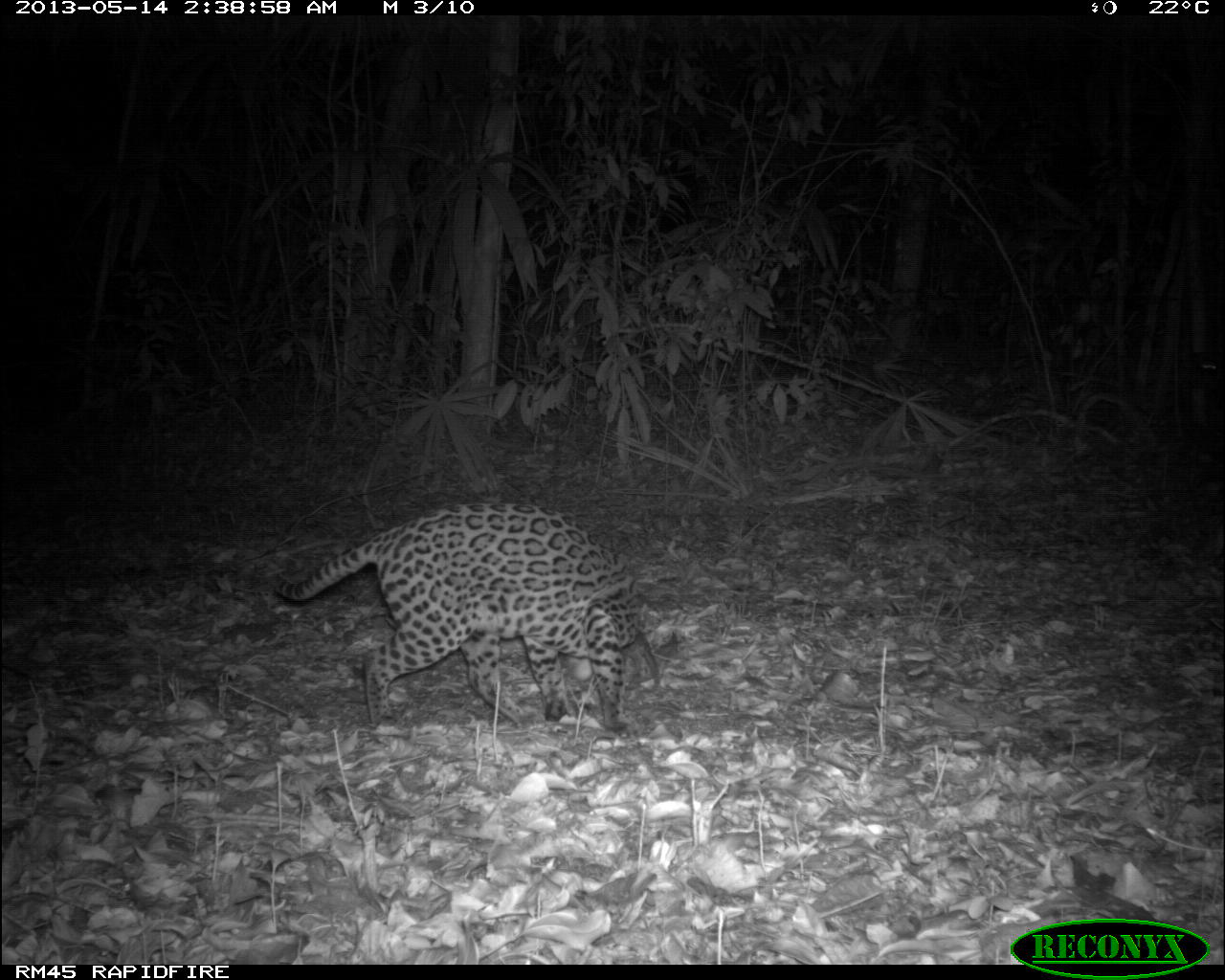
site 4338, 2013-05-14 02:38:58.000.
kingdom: Animalia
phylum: Chordata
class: Mammalia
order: Carnivora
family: Felidae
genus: Leopardus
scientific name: Leopardus pardalis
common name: ocelot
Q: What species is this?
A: Leopardus pardalis (ocelot).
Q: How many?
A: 1.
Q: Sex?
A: Female.